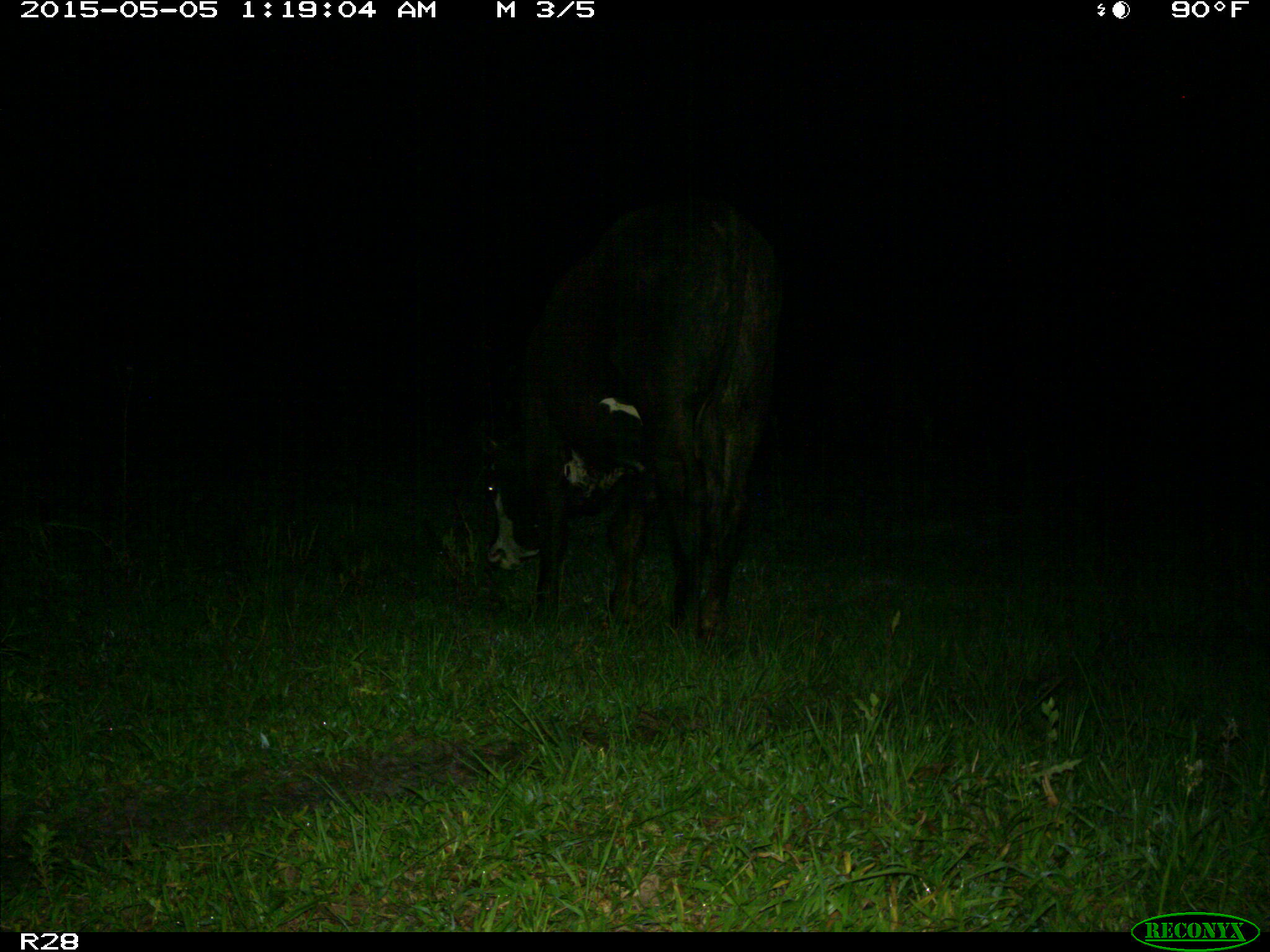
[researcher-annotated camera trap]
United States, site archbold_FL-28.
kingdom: Animalia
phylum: Chordata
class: Mammalia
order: Artiodactyla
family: Bovidae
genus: Bos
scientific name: Bos taurus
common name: domestic cow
Bos taurus (domestic cow).